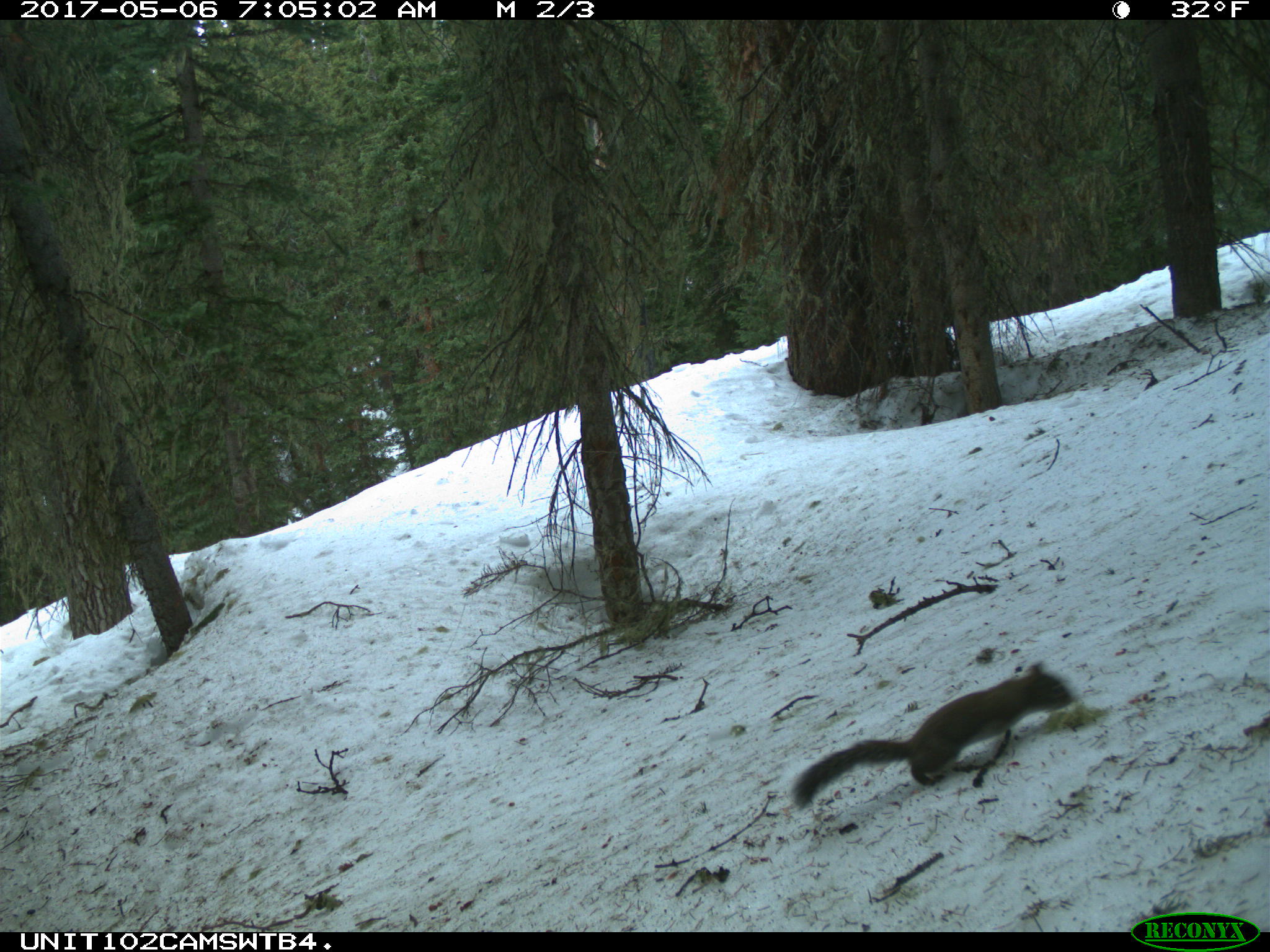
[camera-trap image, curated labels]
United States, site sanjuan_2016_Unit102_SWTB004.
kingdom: Animalia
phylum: Chordata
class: Mammalia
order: Rodentia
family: Sciuridae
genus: Tamiasciurus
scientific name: Tamiasciurus hudsonicus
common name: american red squirrel